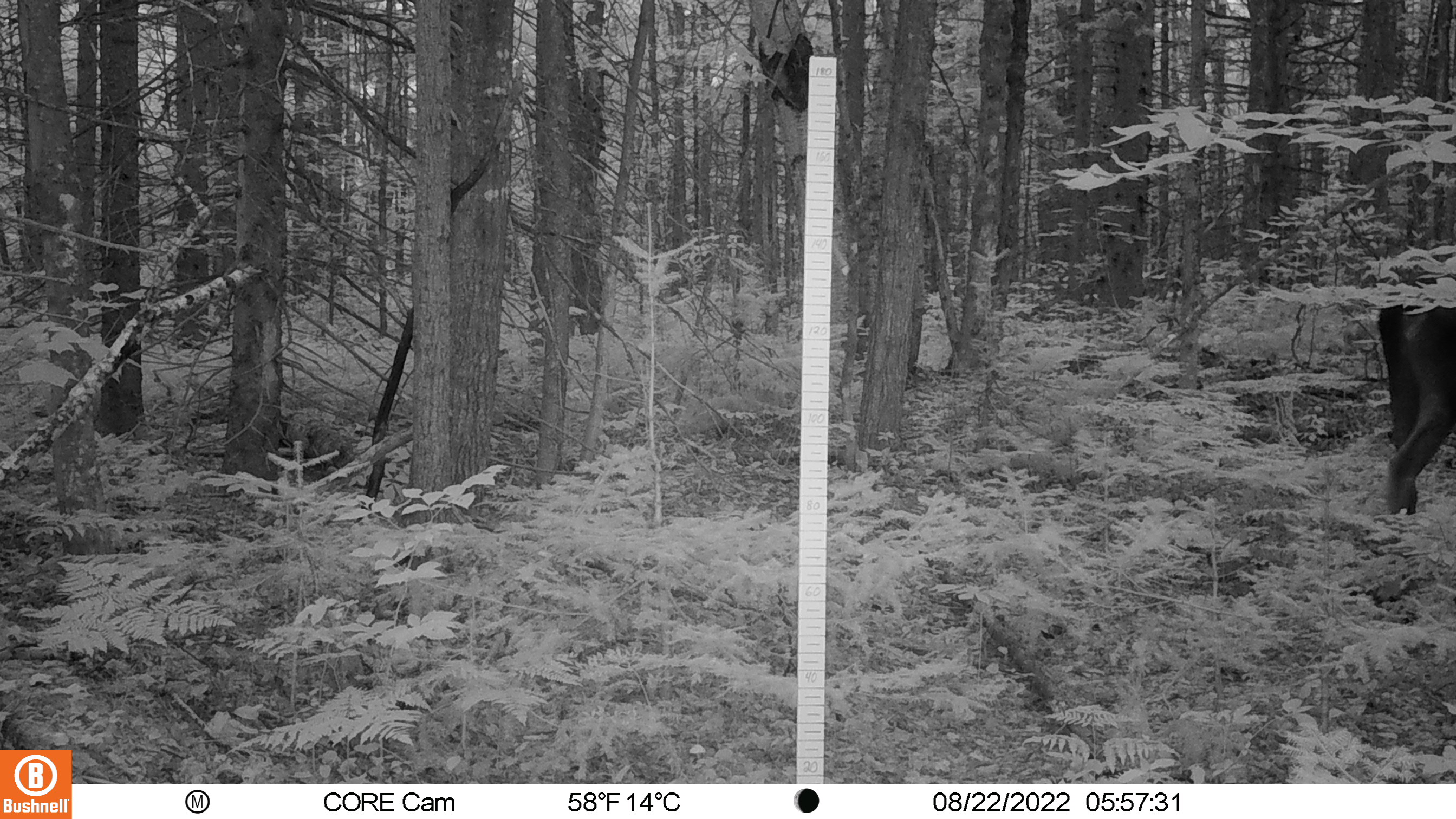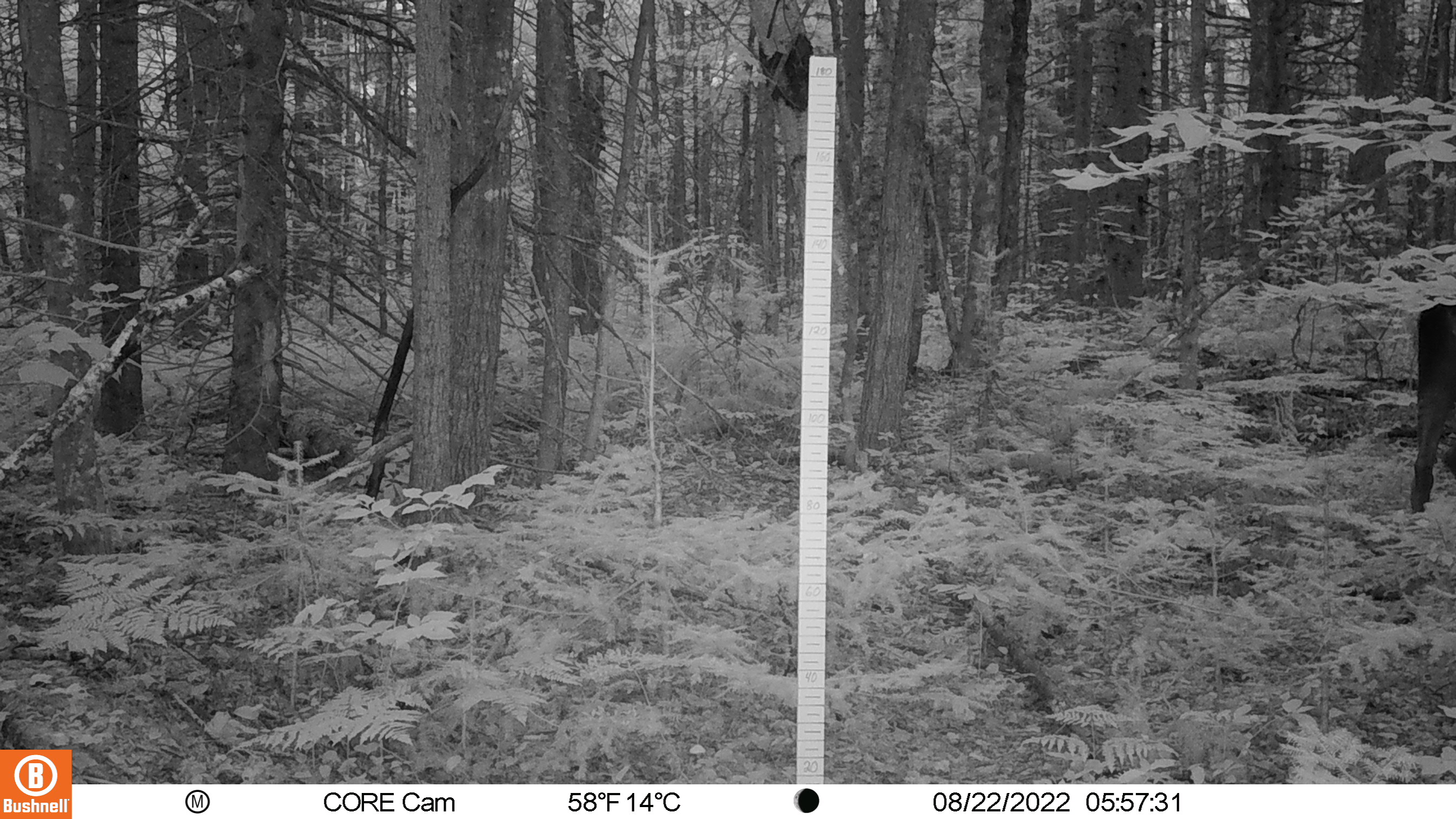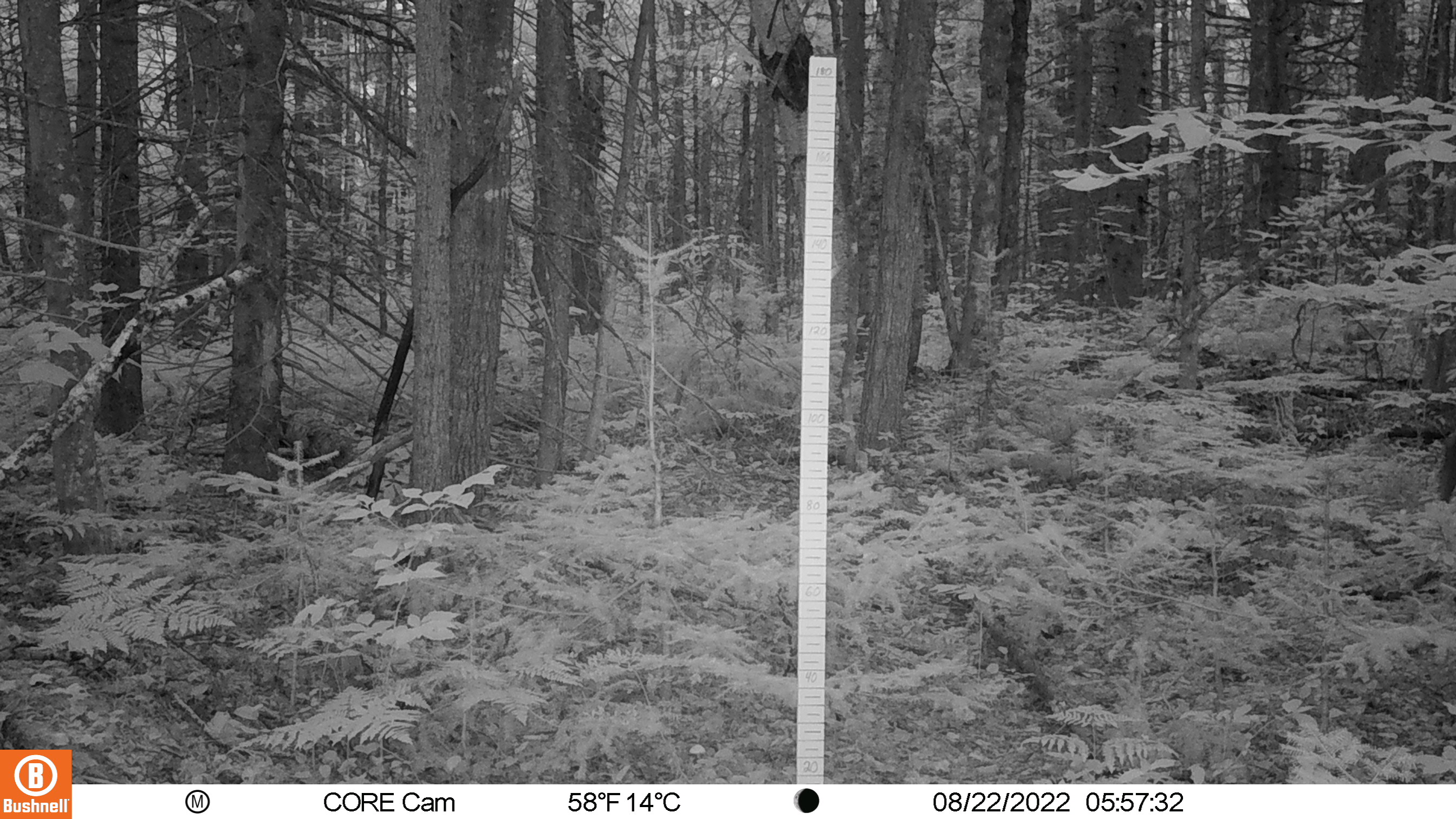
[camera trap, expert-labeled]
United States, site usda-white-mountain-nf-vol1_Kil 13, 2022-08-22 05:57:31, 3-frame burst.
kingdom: Animalia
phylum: Chordata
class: Mammalia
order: Artiodactyla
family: Cervidae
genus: Alces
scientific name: Alces alces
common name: moose